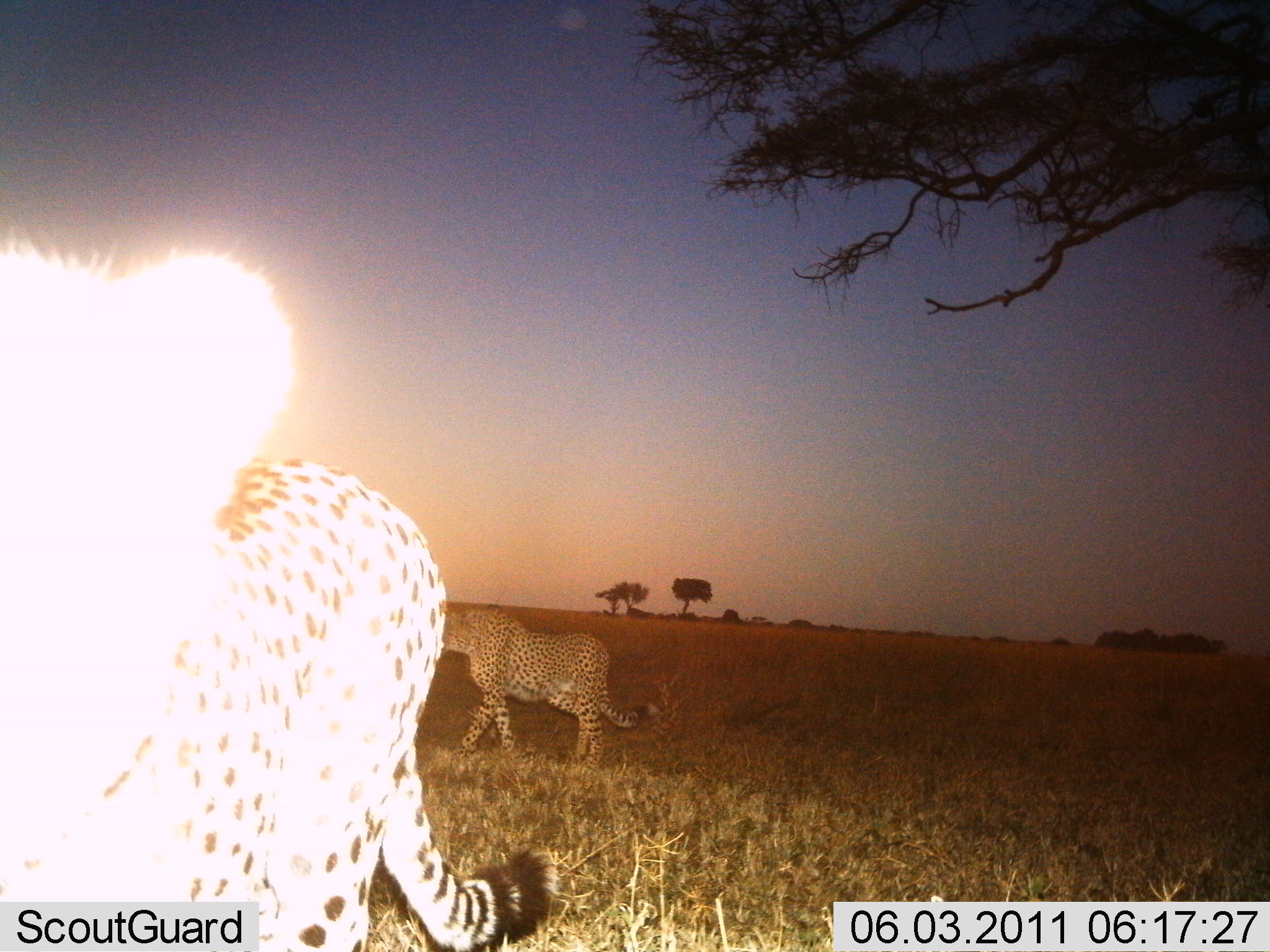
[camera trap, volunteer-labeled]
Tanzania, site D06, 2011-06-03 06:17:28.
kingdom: Animalia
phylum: Chordata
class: Mammalia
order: Carnivora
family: Felidae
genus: Acinonyx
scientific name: Acinonyx jubatus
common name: cheetah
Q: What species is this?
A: Cheetah (Acinonyx jubatus).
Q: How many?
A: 2.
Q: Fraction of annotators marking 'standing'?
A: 33%.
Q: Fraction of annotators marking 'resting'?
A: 0%.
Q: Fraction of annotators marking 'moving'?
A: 83%.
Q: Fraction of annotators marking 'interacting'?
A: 0%.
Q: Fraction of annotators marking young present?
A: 0%.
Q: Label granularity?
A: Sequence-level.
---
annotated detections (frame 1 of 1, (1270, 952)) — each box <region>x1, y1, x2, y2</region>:
animal: <region>0, 231, 558, 951</region>; <region>437, 605, 659, 768</region>